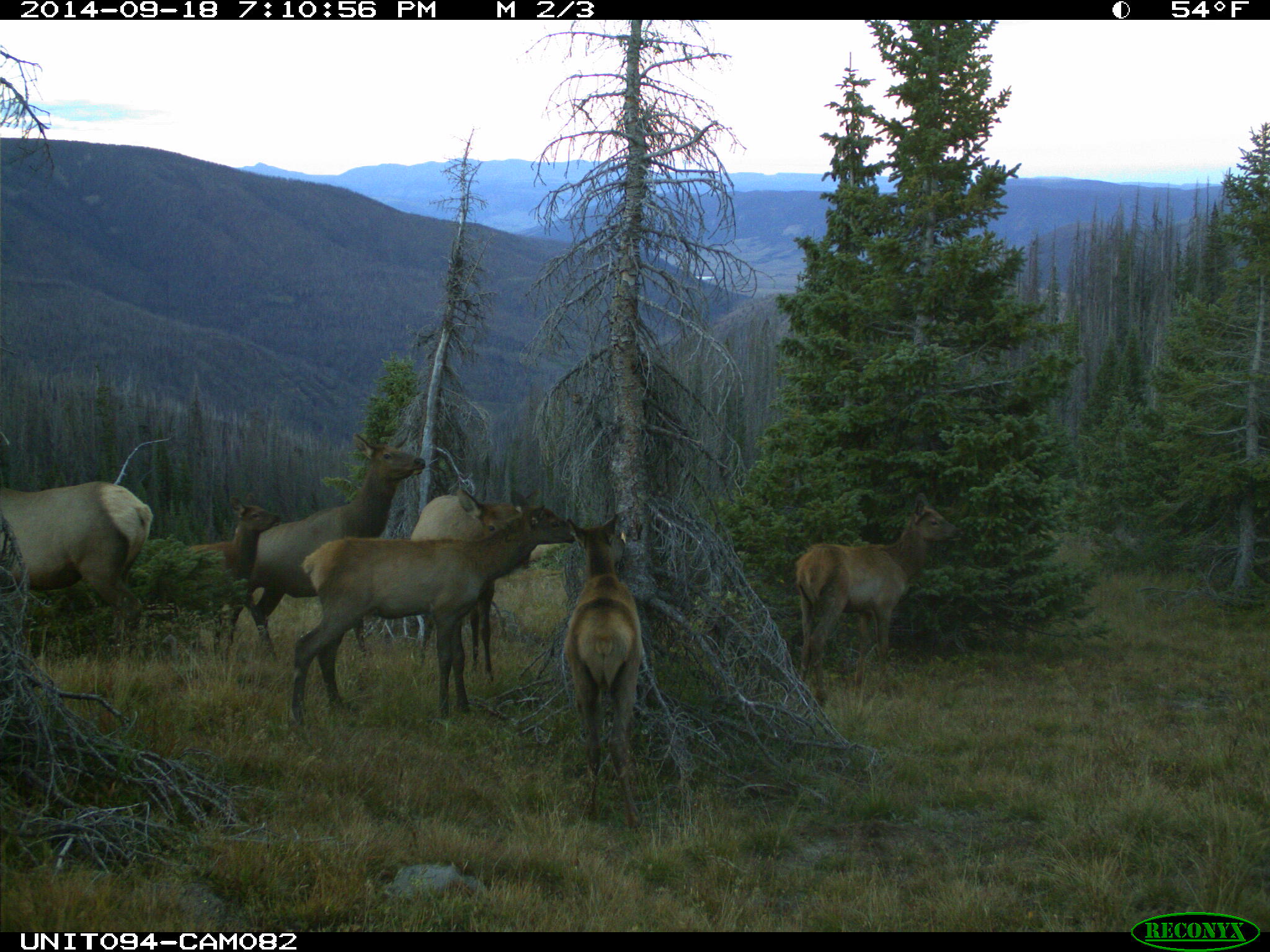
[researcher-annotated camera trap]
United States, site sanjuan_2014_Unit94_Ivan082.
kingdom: Animalia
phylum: Chordata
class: Mammalia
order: Artiodactyla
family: Cervidae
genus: Cervus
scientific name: Cervus elaphus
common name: red deer